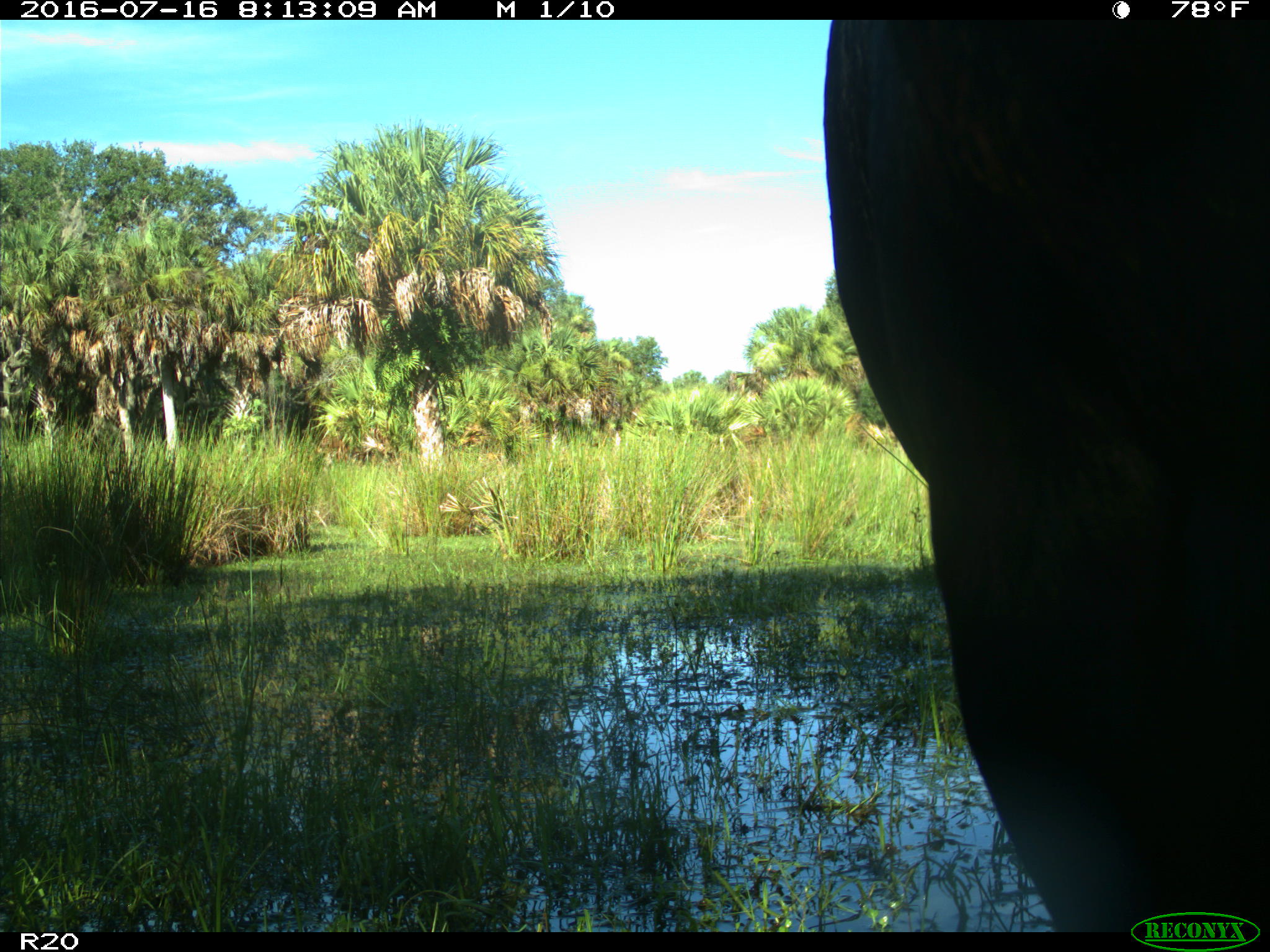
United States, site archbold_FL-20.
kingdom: Animalia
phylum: Chordata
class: Mammalia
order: Artiodactyla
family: Bovidae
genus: Bos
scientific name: Bos taurus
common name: domestic cow